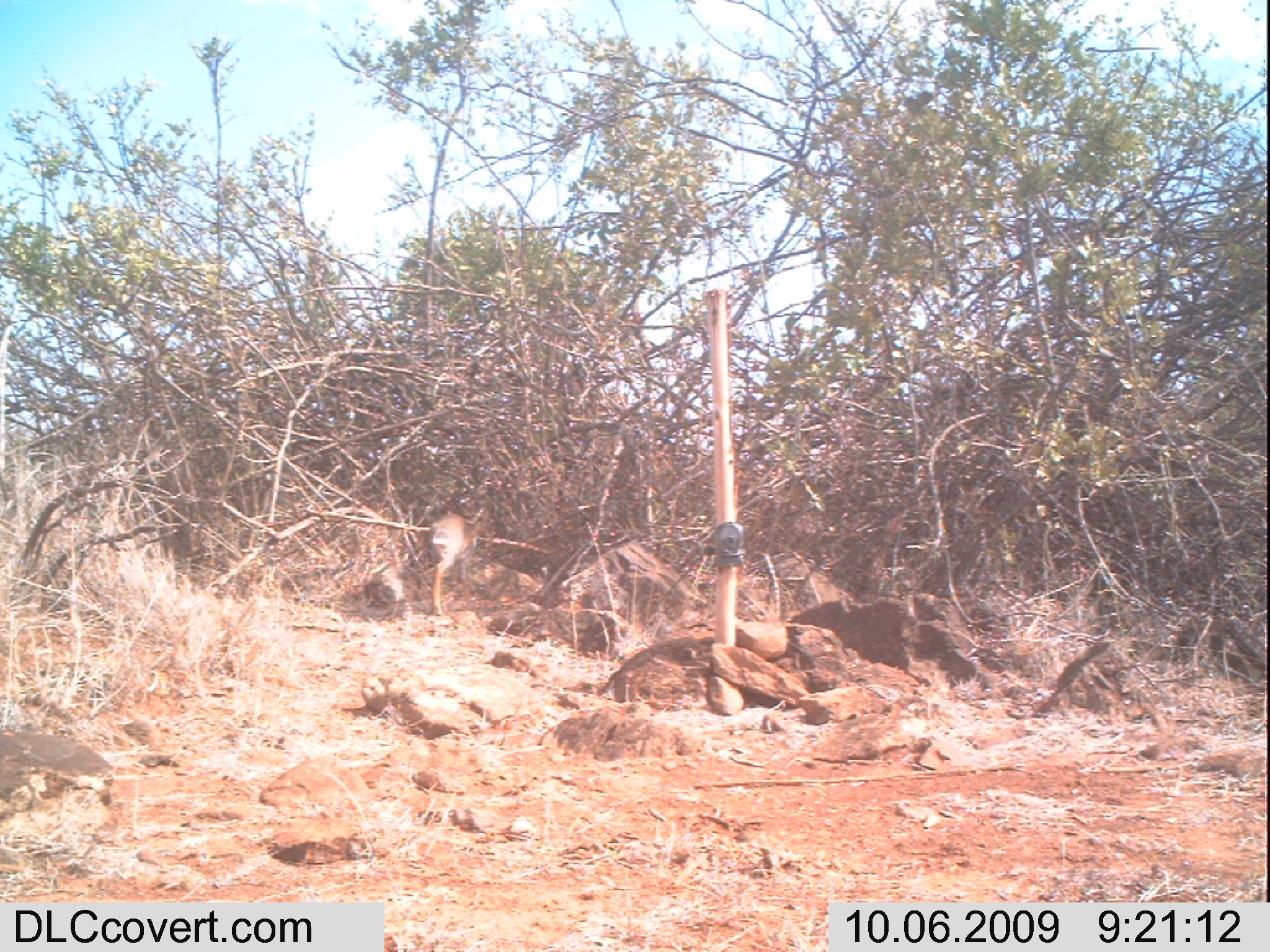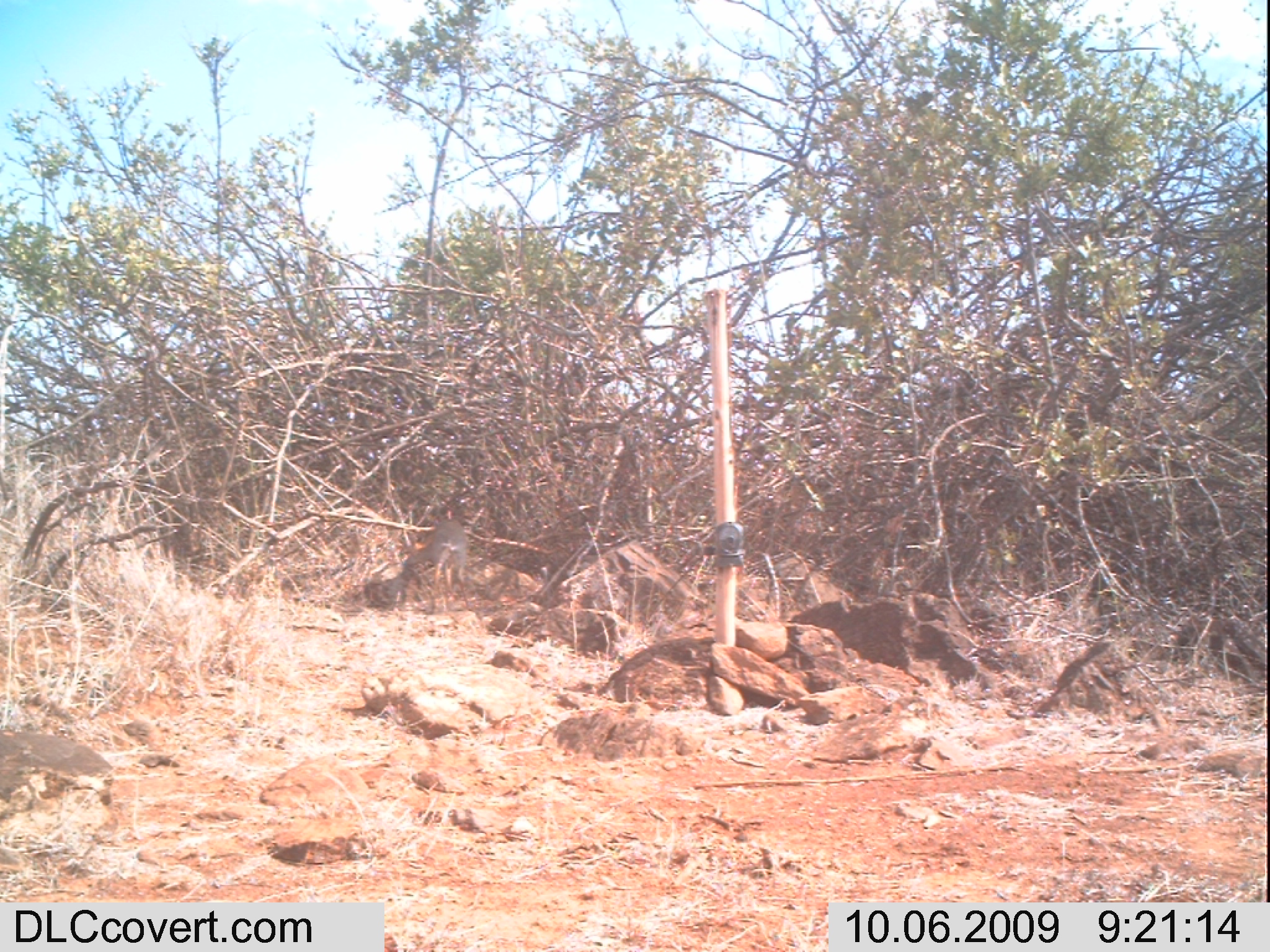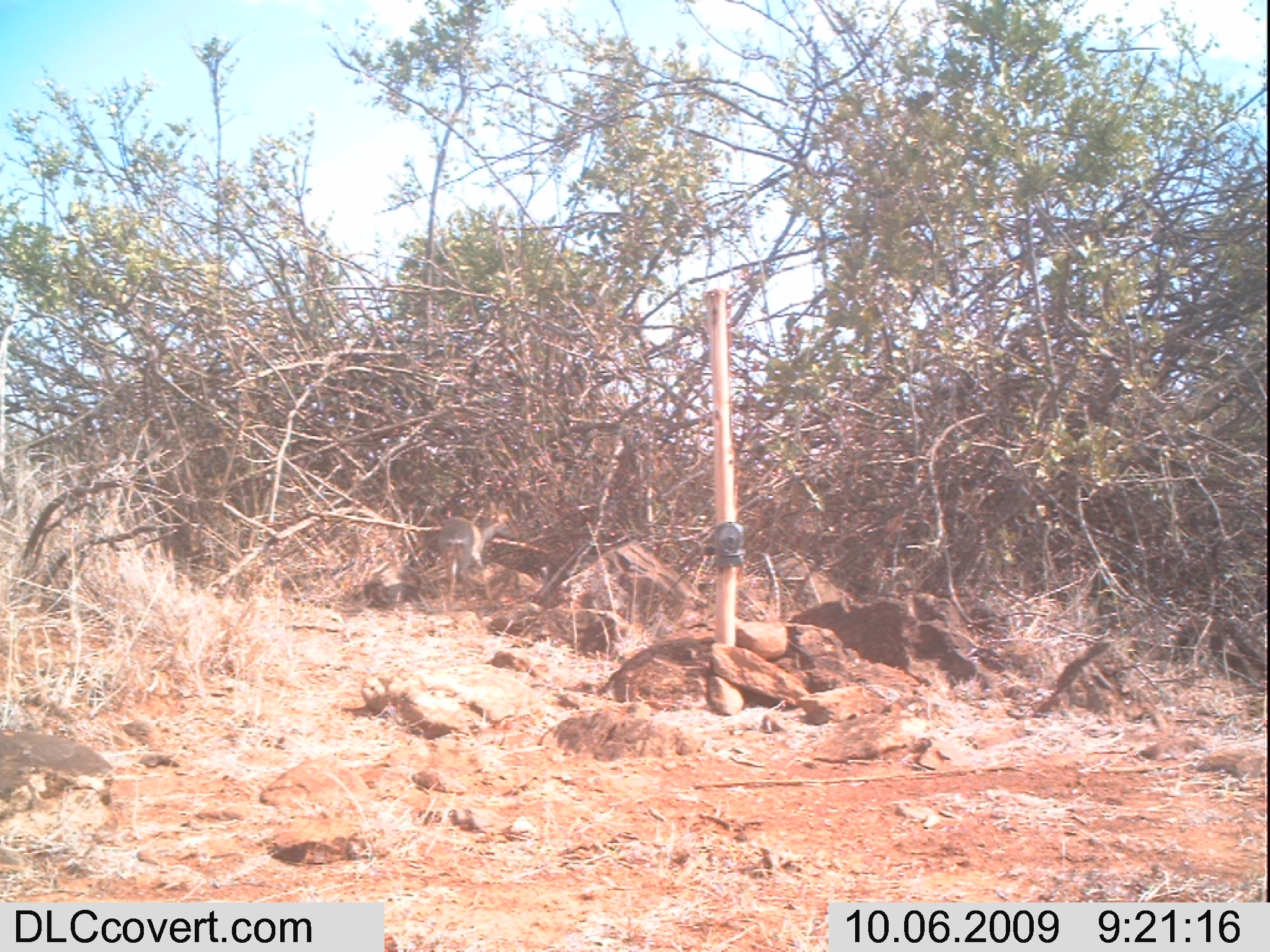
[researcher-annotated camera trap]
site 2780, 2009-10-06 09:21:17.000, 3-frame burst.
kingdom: Animalia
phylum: Chordata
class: Mammalia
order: Artiodactyla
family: Bovidae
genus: Madoqua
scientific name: Madoqua guentheri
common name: günther's dik-dik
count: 1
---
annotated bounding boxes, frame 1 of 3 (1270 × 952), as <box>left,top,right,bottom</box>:
madoqua guentheri: <box>427,506,486,614</box>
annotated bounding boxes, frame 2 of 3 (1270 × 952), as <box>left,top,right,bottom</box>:
madoqua guentheri: <box>403,520,471,611</box>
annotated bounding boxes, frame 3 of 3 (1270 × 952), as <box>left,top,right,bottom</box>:
madoqua guentheri: <box>436,502,513,607</box>